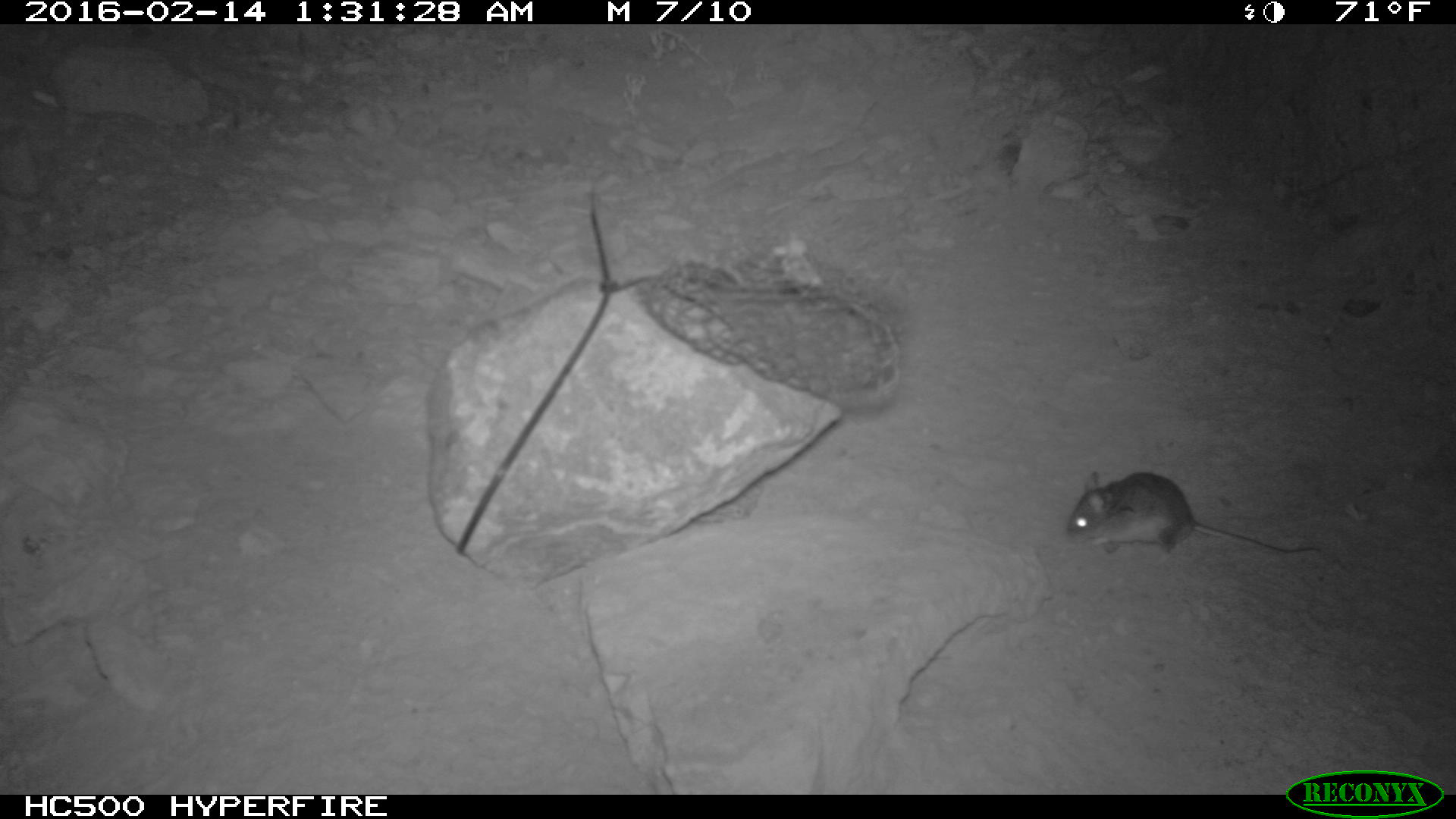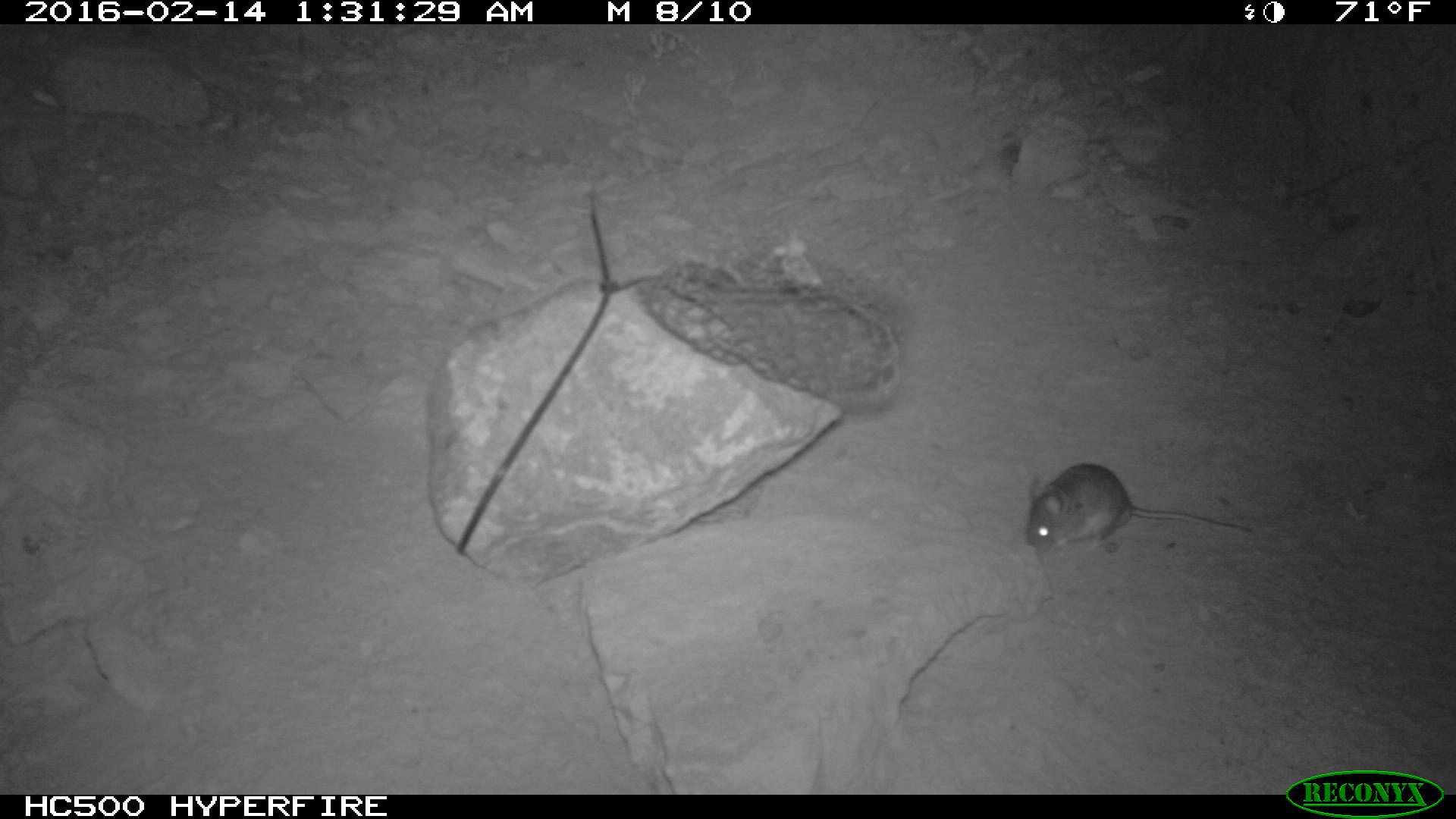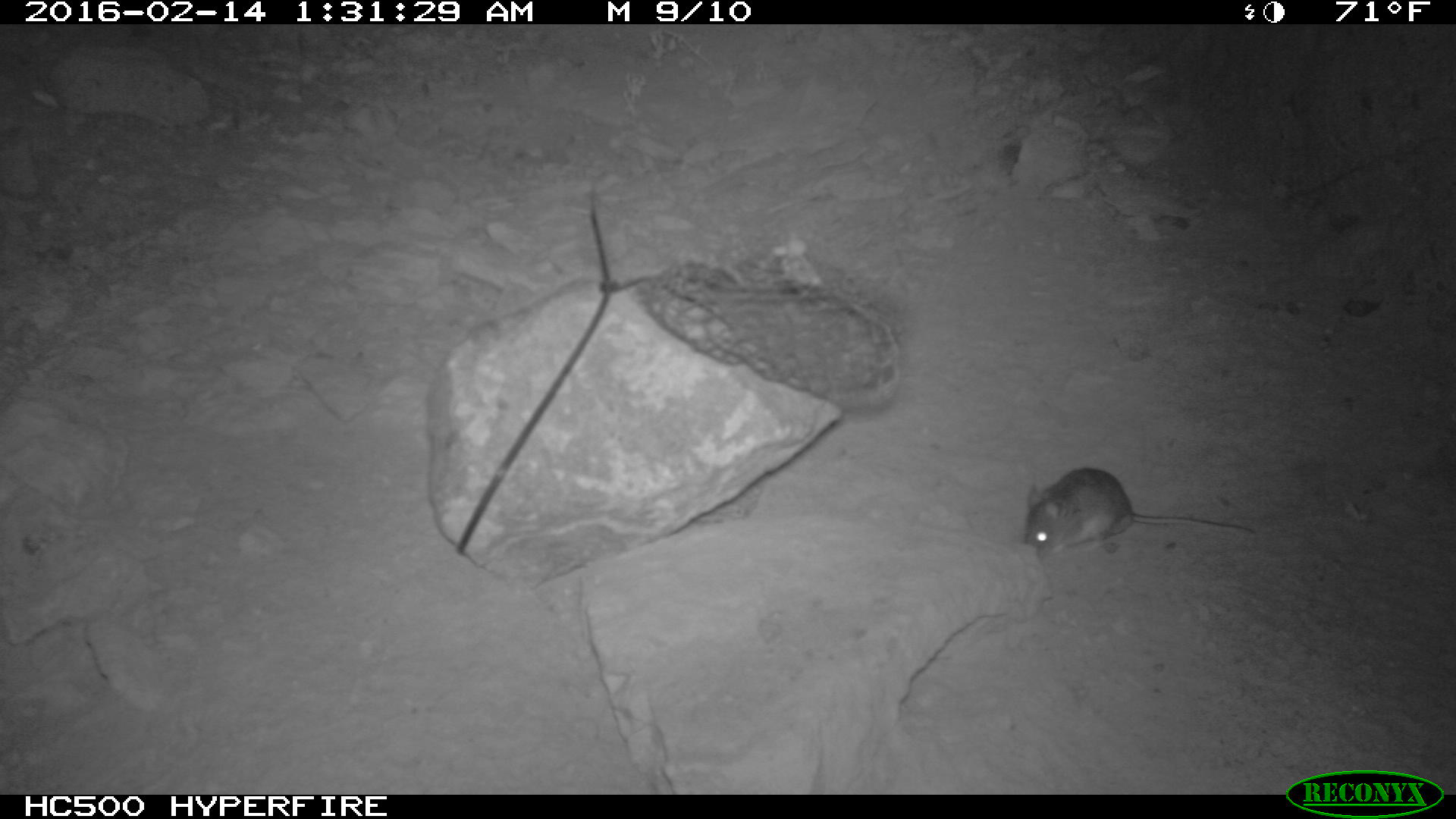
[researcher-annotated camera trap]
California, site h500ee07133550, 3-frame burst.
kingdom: Animalia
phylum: Chordata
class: Mammalia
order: Rodentia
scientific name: Rodentia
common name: rodent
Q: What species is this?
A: Rodent (Rodentia).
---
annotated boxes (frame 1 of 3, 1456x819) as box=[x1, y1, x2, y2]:
rodent: box=[1066, 471, 1321, 554]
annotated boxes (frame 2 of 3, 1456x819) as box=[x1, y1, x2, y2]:
rodent: box=[1024, 463, 1253, 557]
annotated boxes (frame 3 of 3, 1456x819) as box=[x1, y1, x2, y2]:
rodent: box=[1025, 466, 1255, 560]